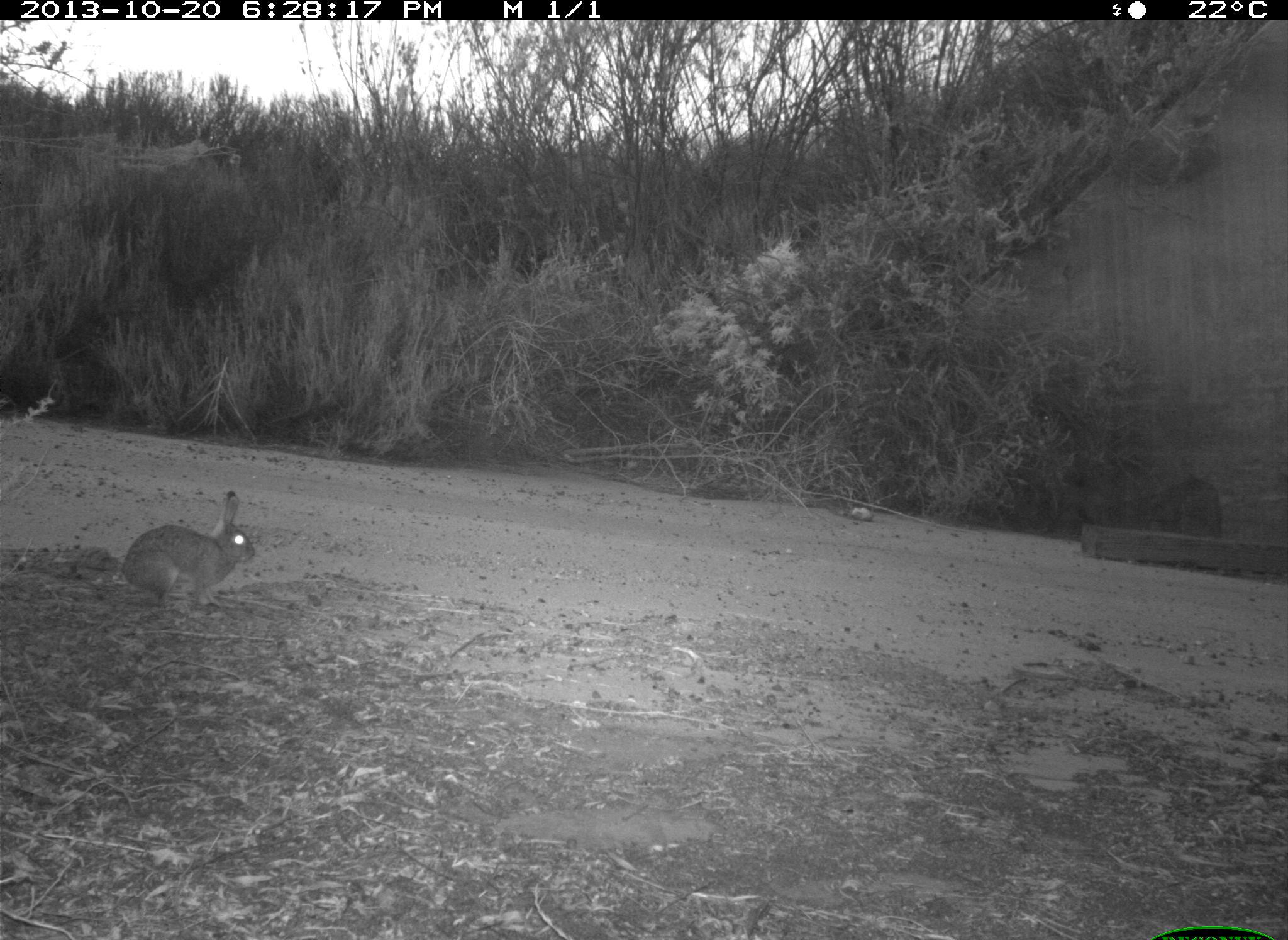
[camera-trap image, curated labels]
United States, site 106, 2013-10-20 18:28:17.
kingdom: Animalia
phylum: Chordata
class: Mammalia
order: Lagomorpha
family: Leporidae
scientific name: Leporidae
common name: rabbits and hares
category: rabbit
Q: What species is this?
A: Rabbit (rabbits and hares) (Leporidae).